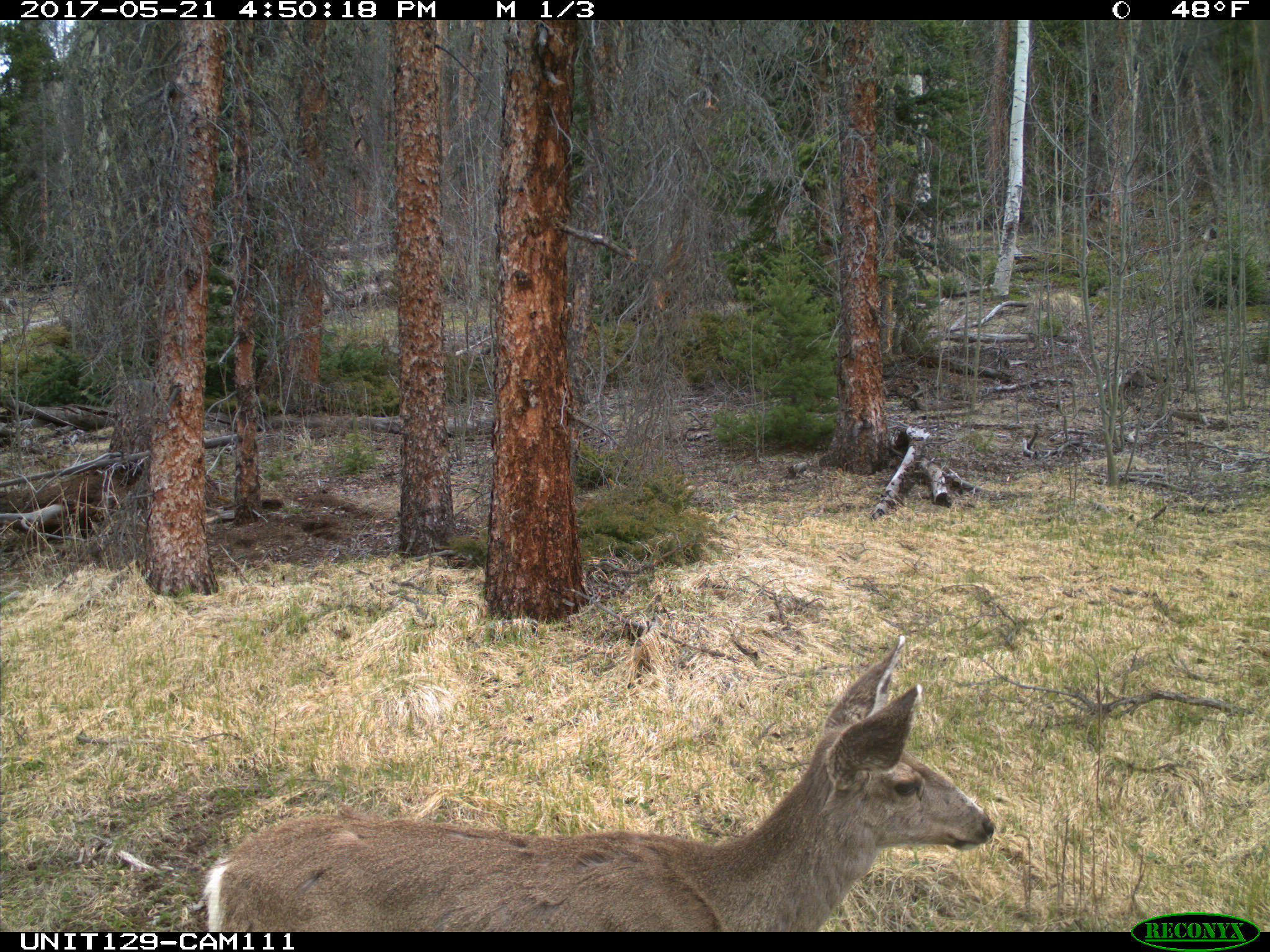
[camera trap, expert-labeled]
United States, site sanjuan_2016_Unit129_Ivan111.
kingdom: Animalia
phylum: Chordata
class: Mammalia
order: Artiodactyla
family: Cervidae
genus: Odocoileus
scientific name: Odocoileus hemionus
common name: mule deer